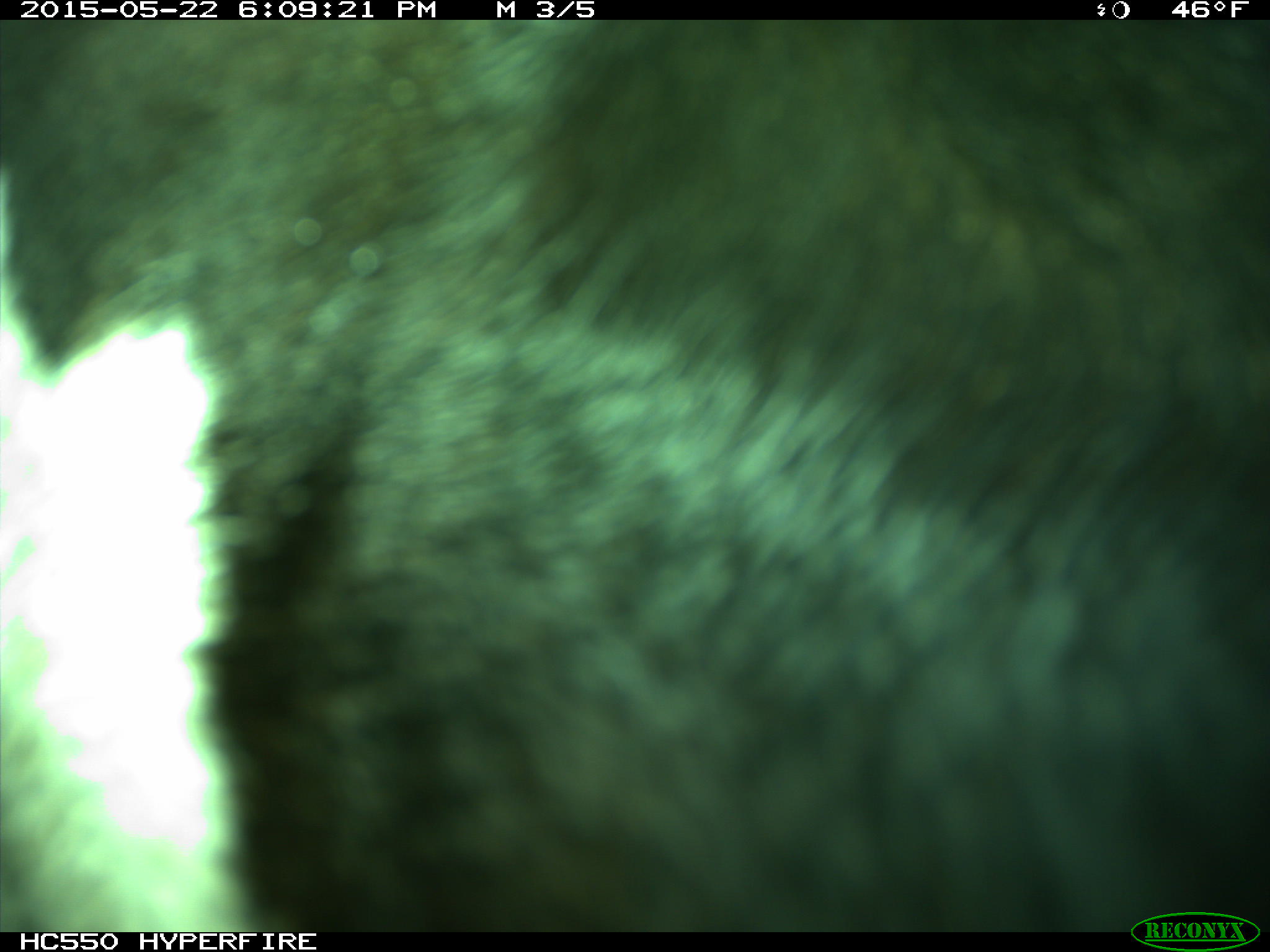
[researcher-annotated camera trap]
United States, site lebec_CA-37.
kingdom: Animalia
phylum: Chordata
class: Mammalia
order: Artiodactyla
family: Bovidae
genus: Bos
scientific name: Bos taurus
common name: domestic cow